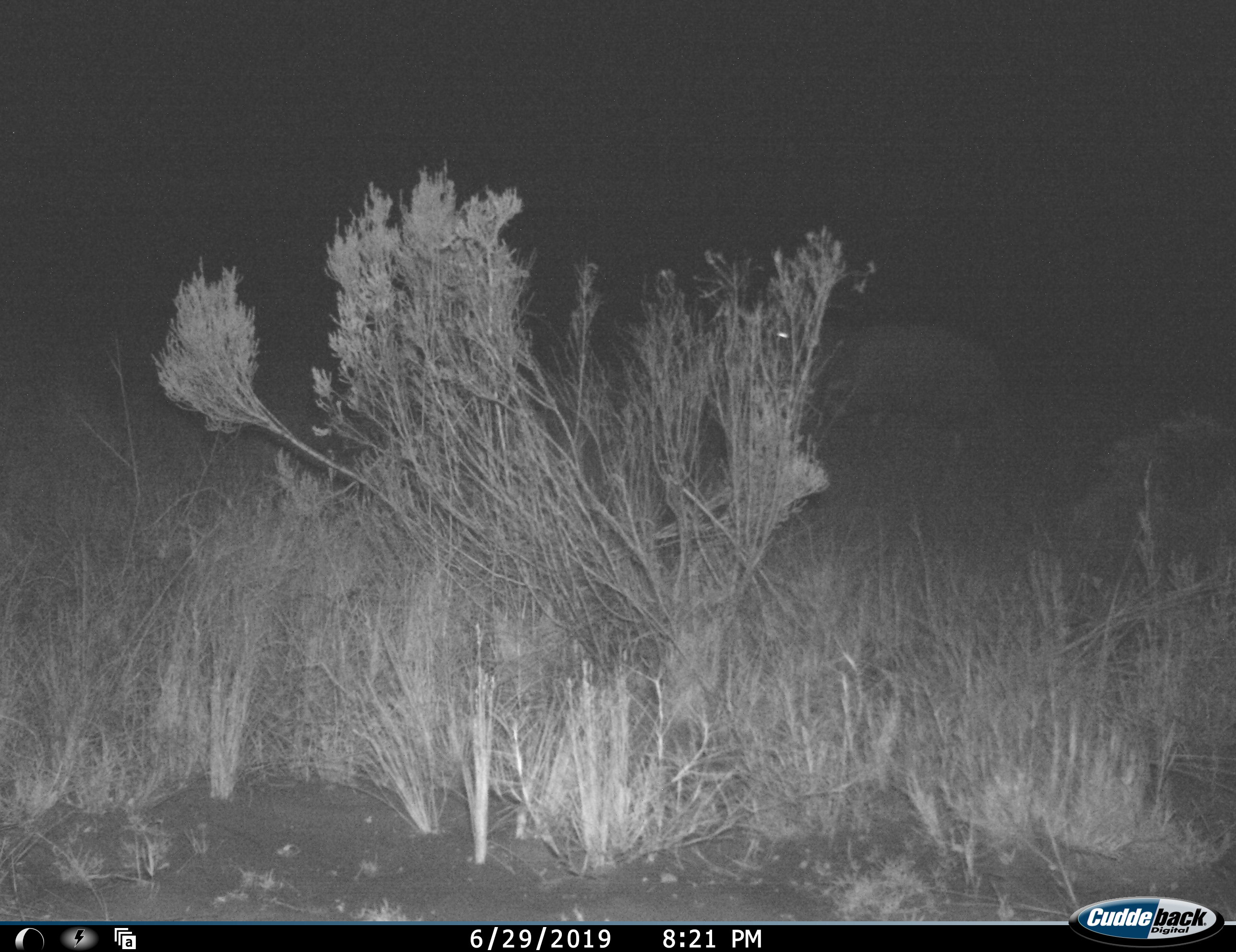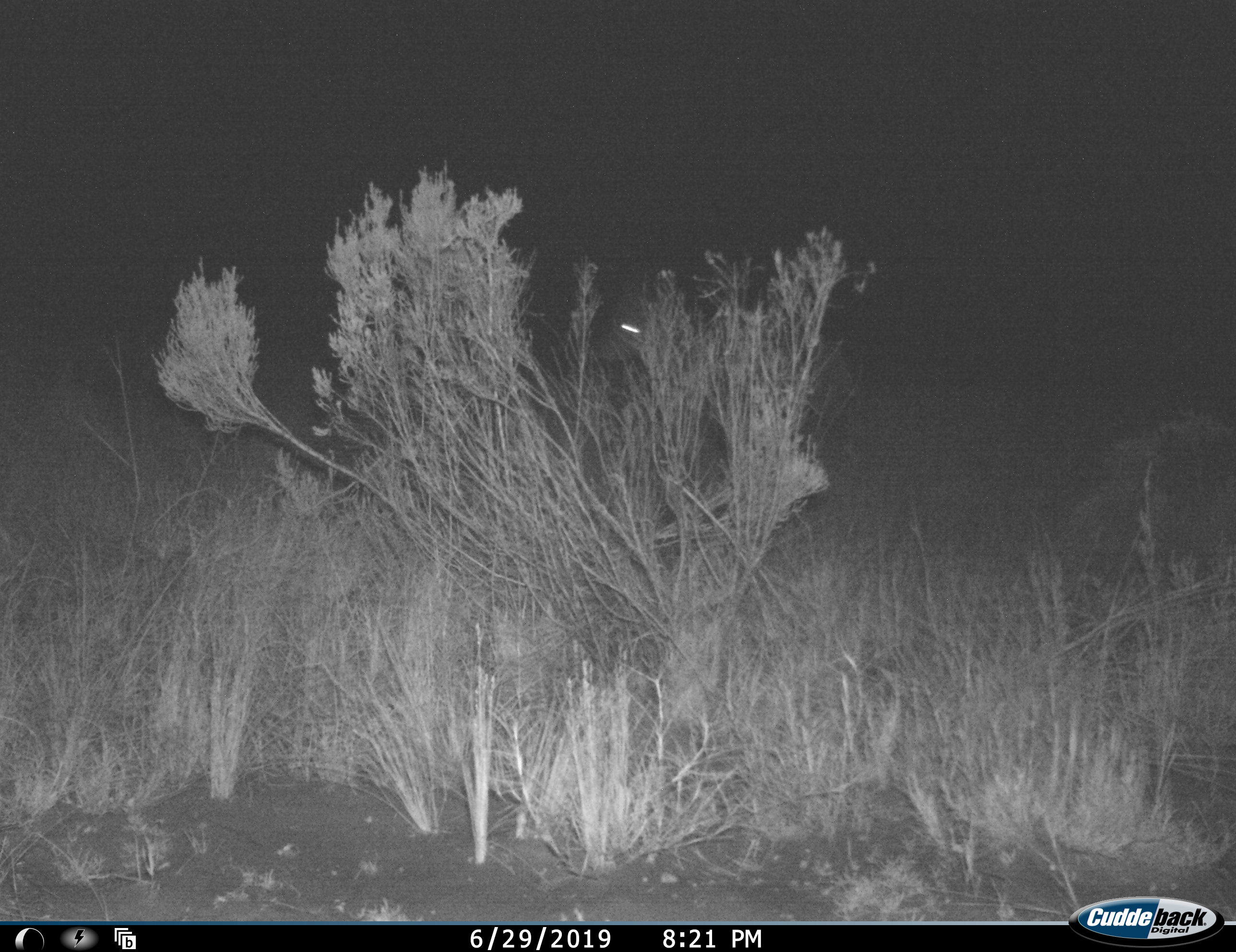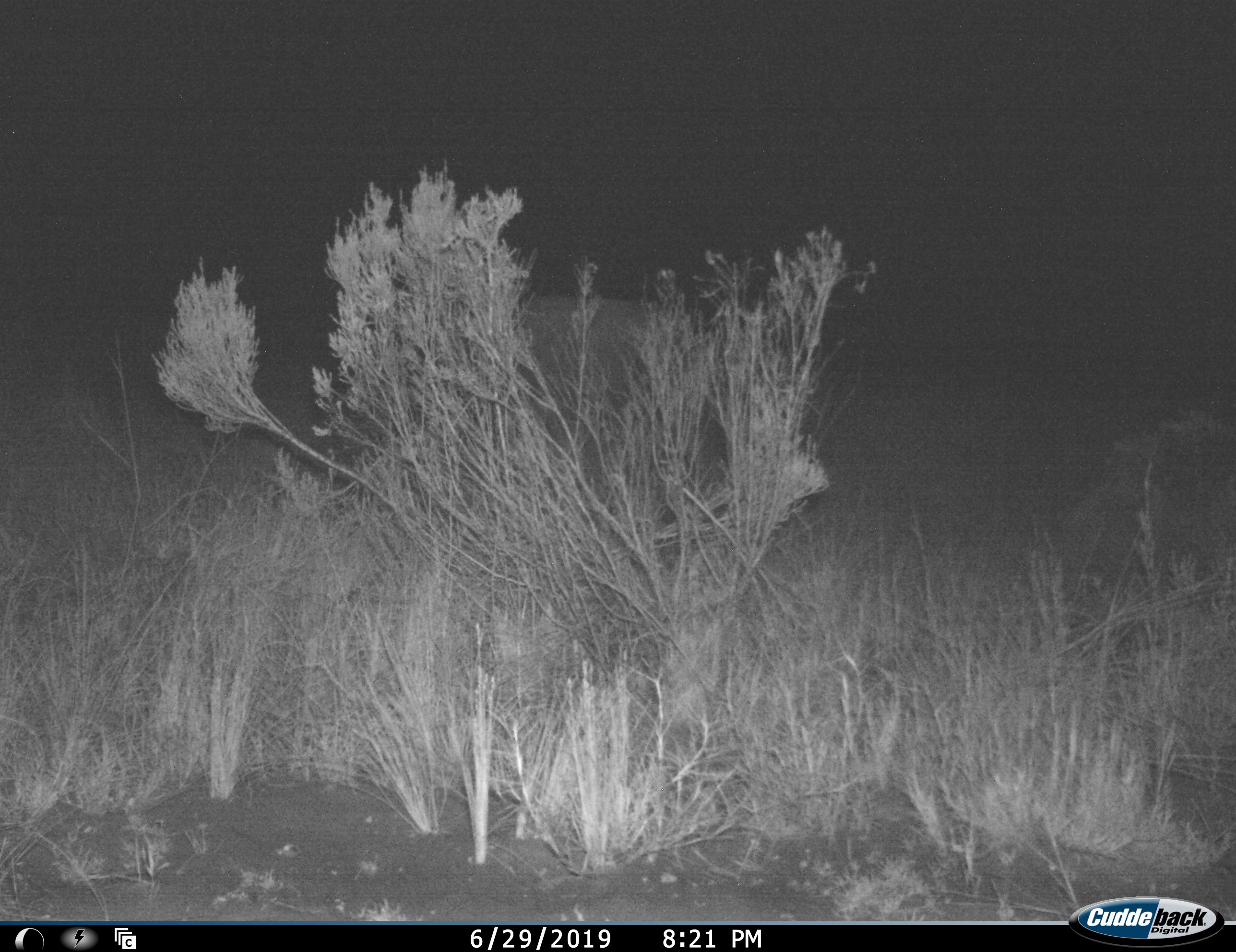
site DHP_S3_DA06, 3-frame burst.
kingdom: Animalia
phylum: Chordata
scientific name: Vertebrata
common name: domestic animal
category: domesticanimal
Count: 1.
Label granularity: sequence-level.